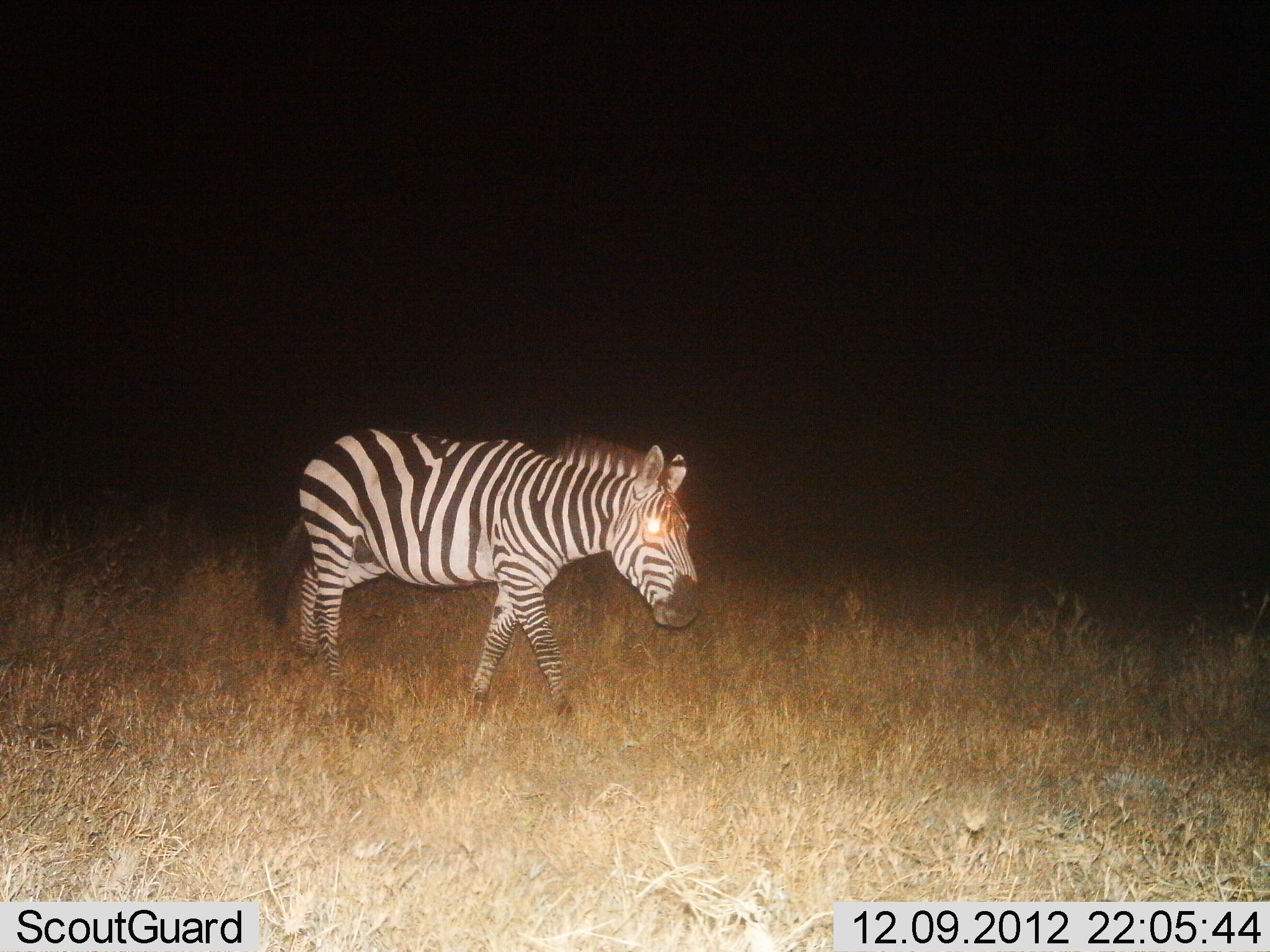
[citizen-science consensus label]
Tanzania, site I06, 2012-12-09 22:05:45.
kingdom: Animalia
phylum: Chordata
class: Mammalia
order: Perissodactyla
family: Equidae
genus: Equus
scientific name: Equus quagga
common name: plains zebra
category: zebra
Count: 1.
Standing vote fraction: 14%.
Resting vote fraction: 0%.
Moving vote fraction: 86%.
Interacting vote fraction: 0%.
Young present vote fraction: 0%.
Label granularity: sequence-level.